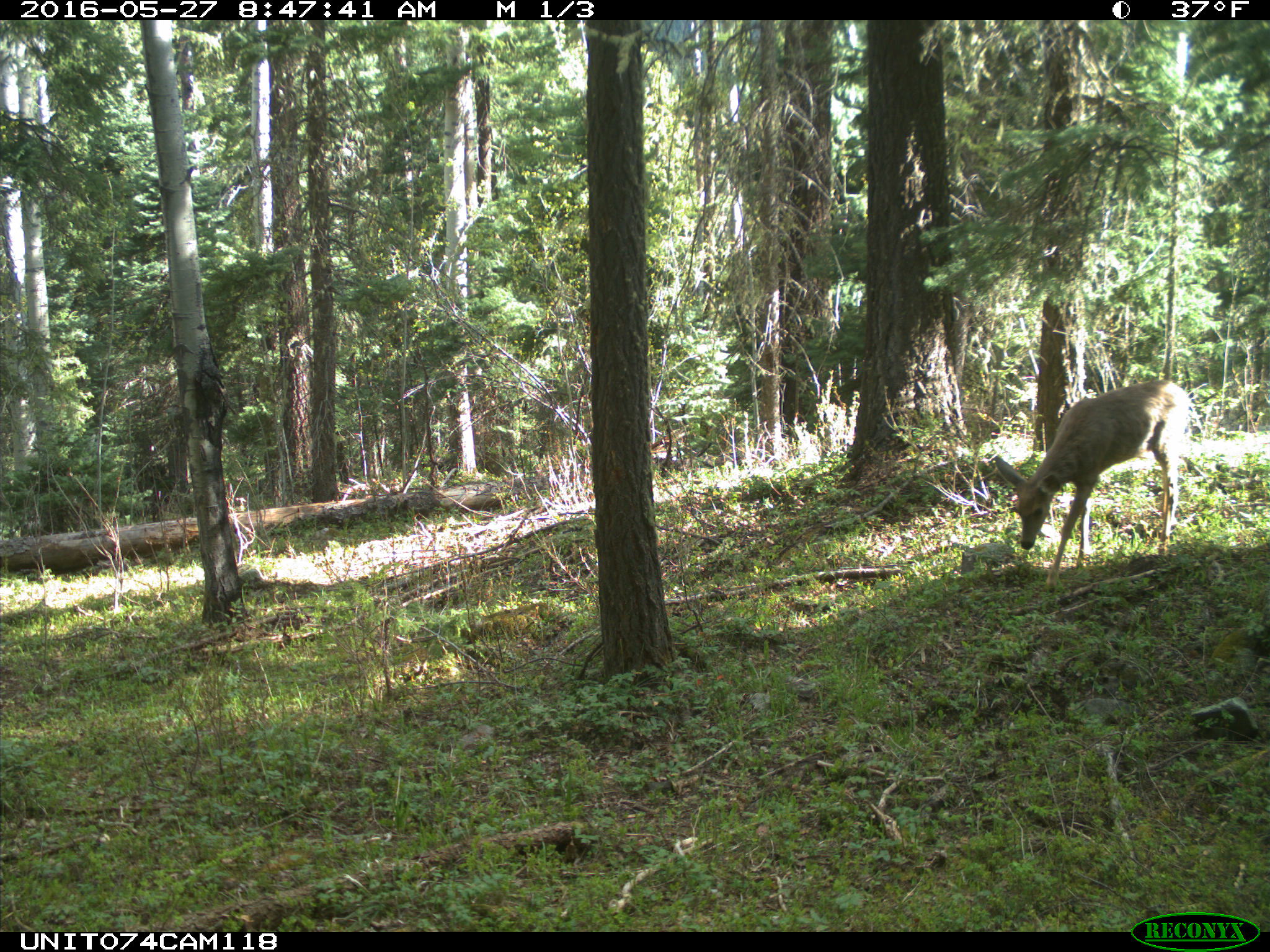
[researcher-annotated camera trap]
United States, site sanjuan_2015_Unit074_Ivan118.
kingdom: Animalia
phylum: Chordata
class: Mammalia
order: Artiodactyla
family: Cervidae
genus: Odocoileus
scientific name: Odocoileus hemionus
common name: mule deer